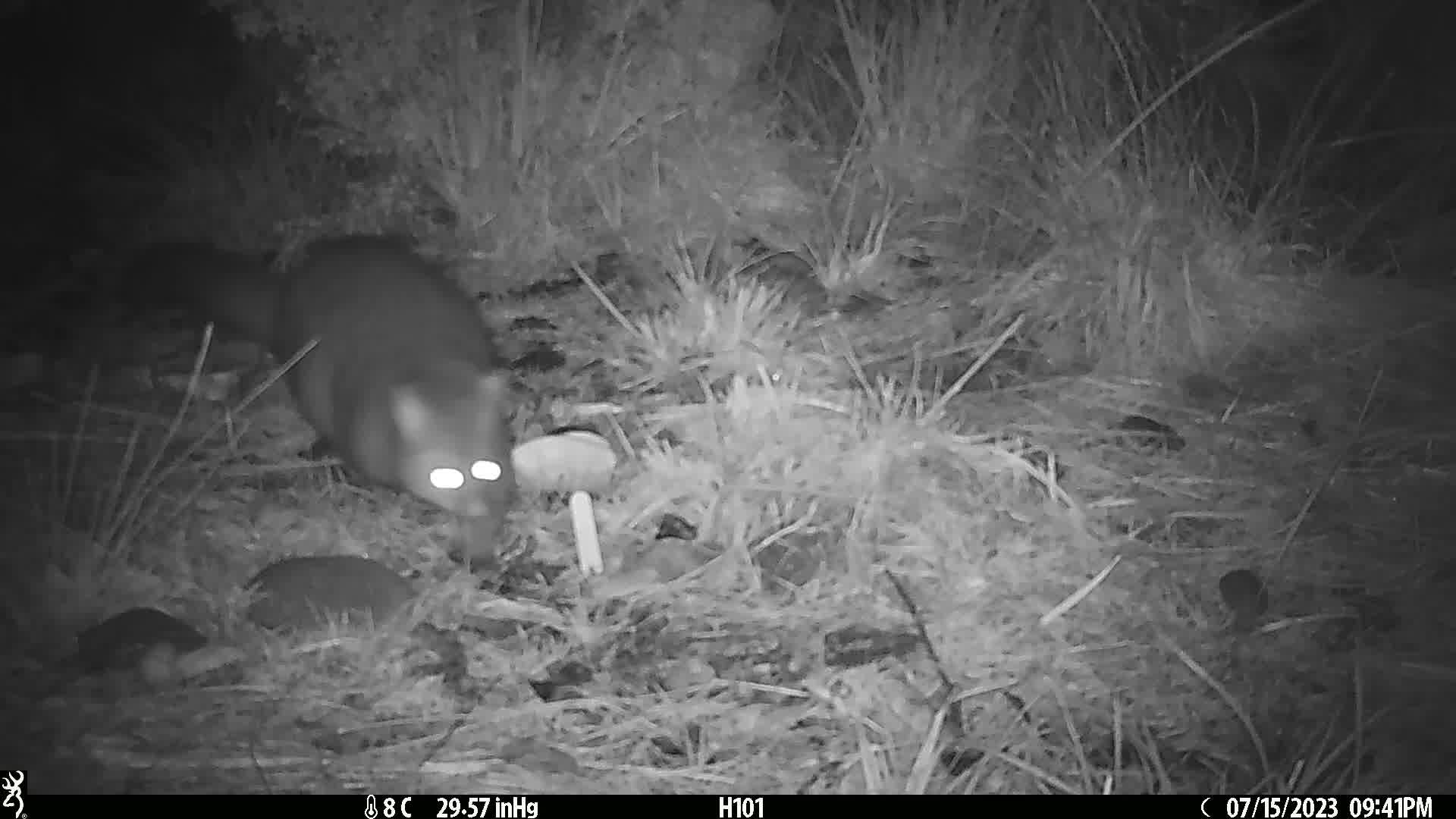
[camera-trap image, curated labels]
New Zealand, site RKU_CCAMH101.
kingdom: Animalia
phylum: Chordata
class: Mammalia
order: Diprotodontia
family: Phalangeridae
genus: Trichosurus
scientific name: Trichosurus vulpecula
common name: common brushtail possum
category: possum